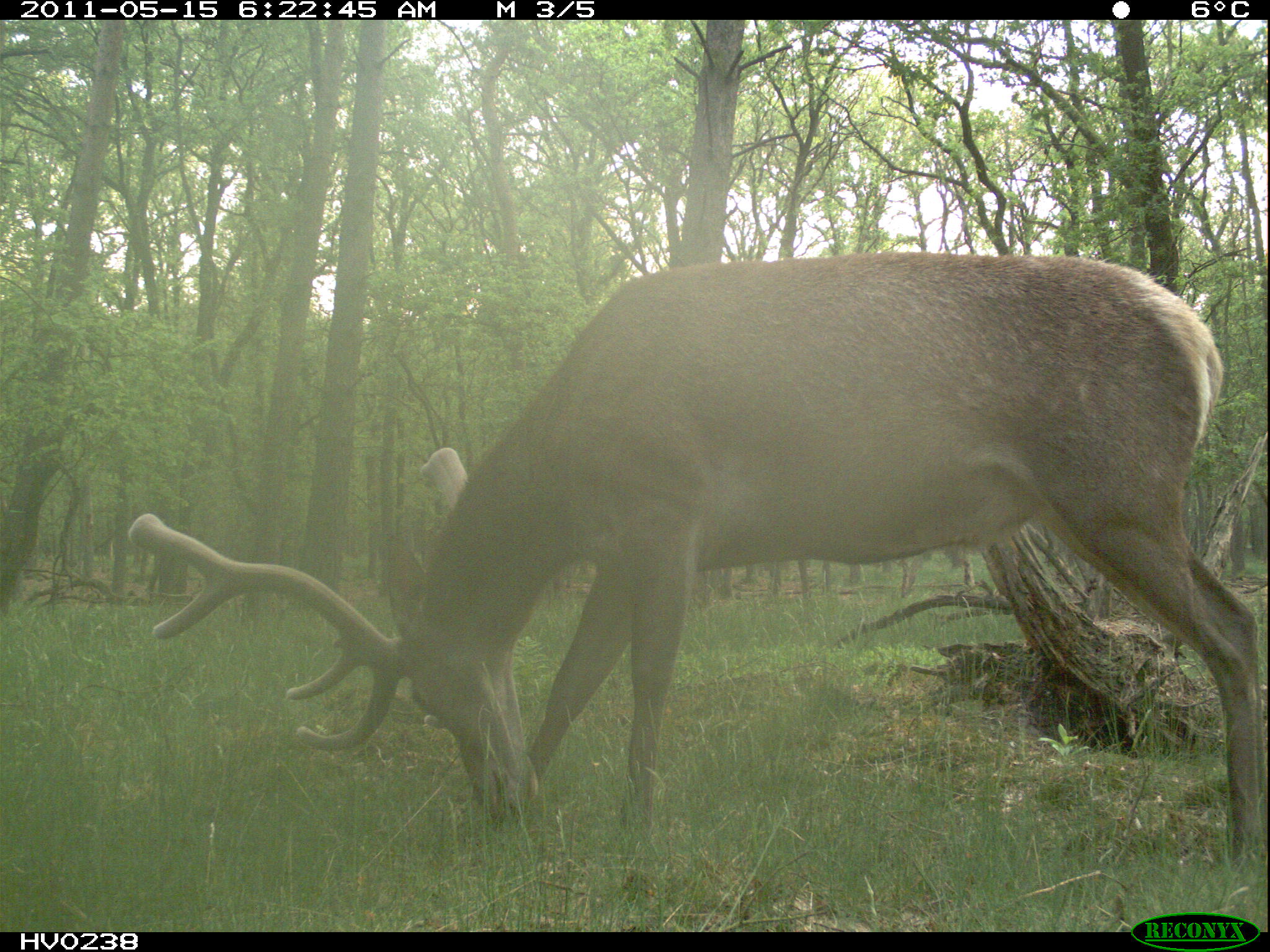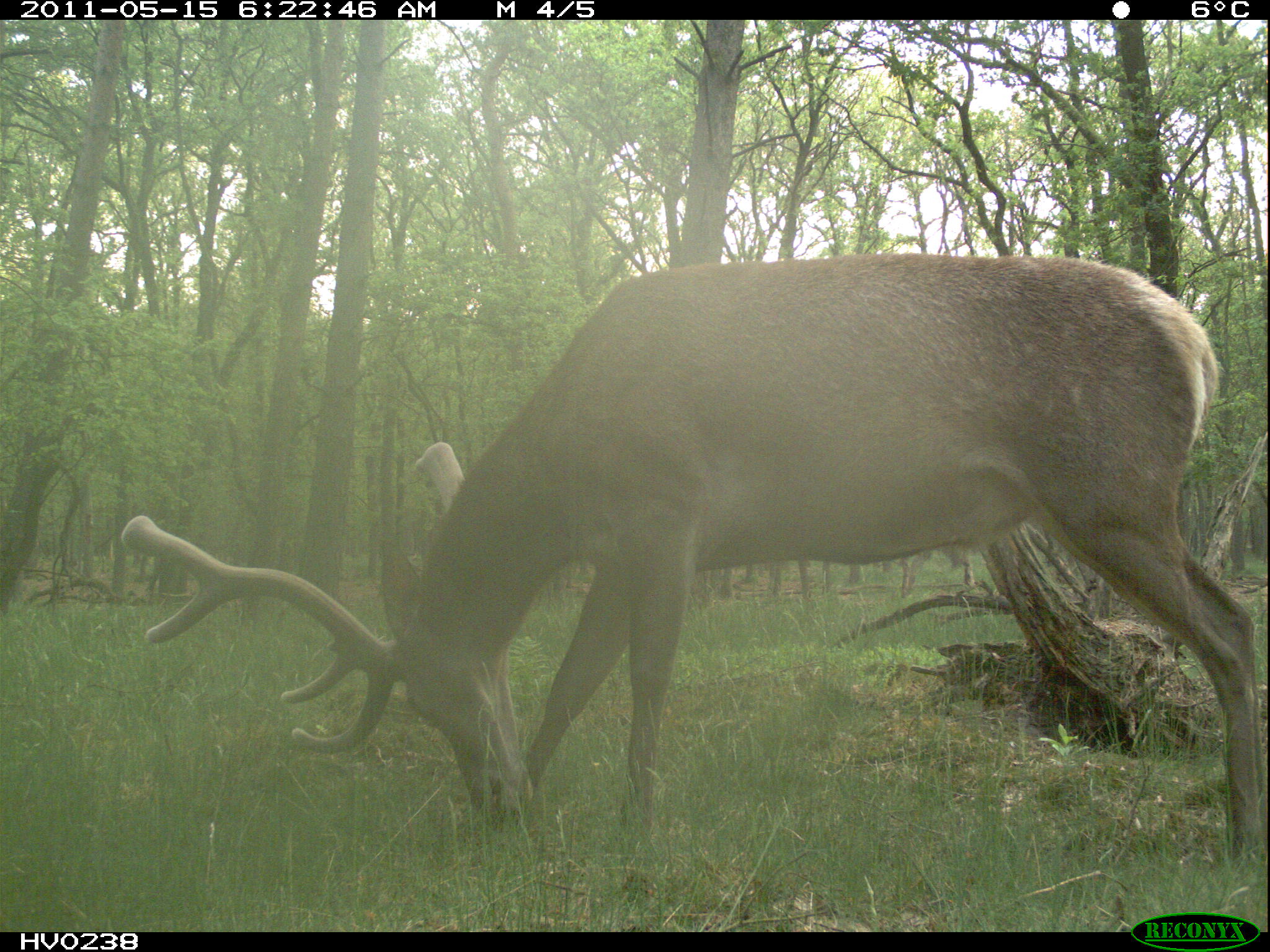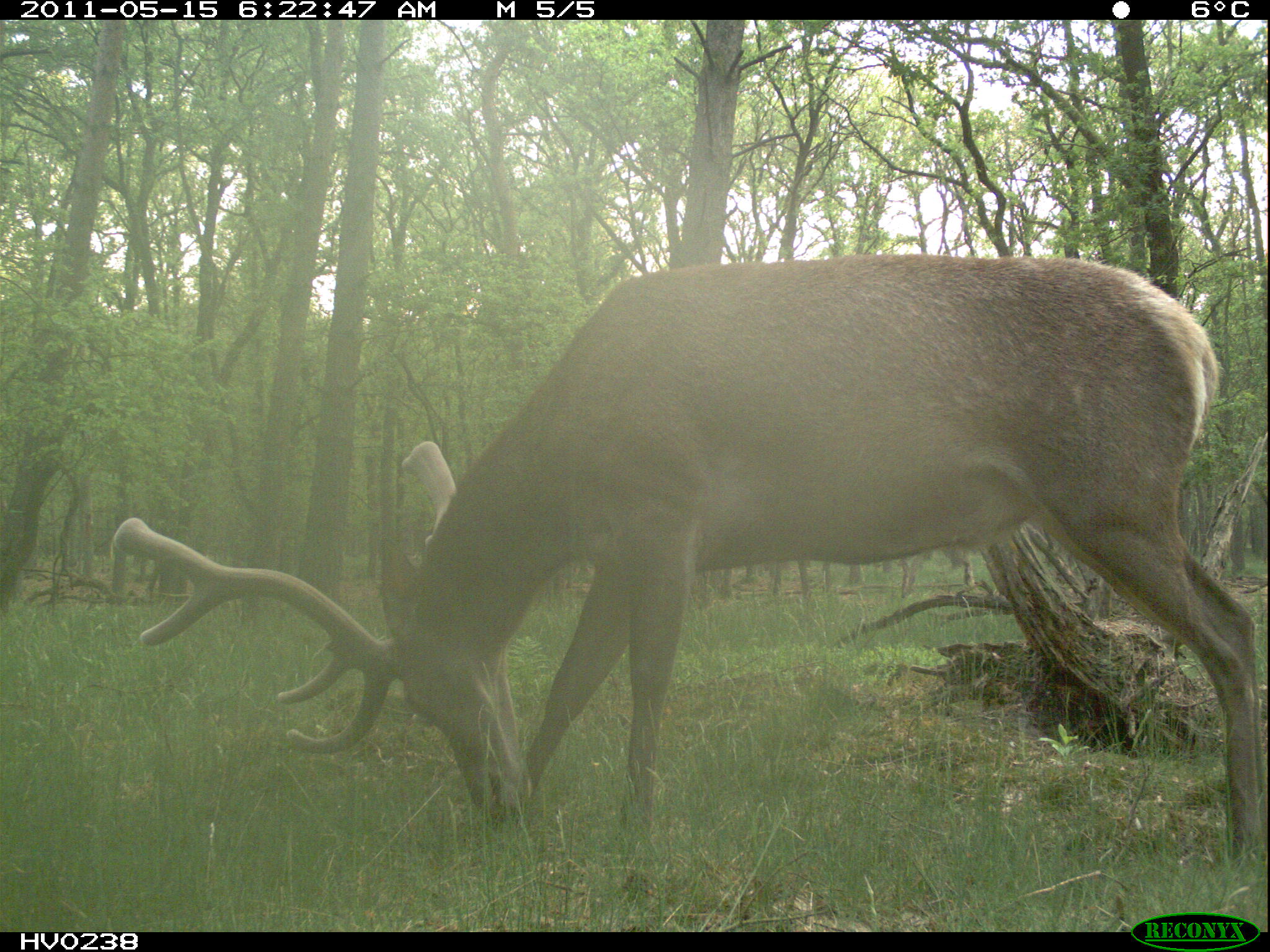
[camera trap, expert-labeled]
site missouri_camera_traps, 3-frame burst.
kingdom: Animalia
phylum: Chordata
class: Mammalia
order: Artiodactyla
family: Cervidae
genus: Cervus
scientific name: Cervus elaphus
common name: red deer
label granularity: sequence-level